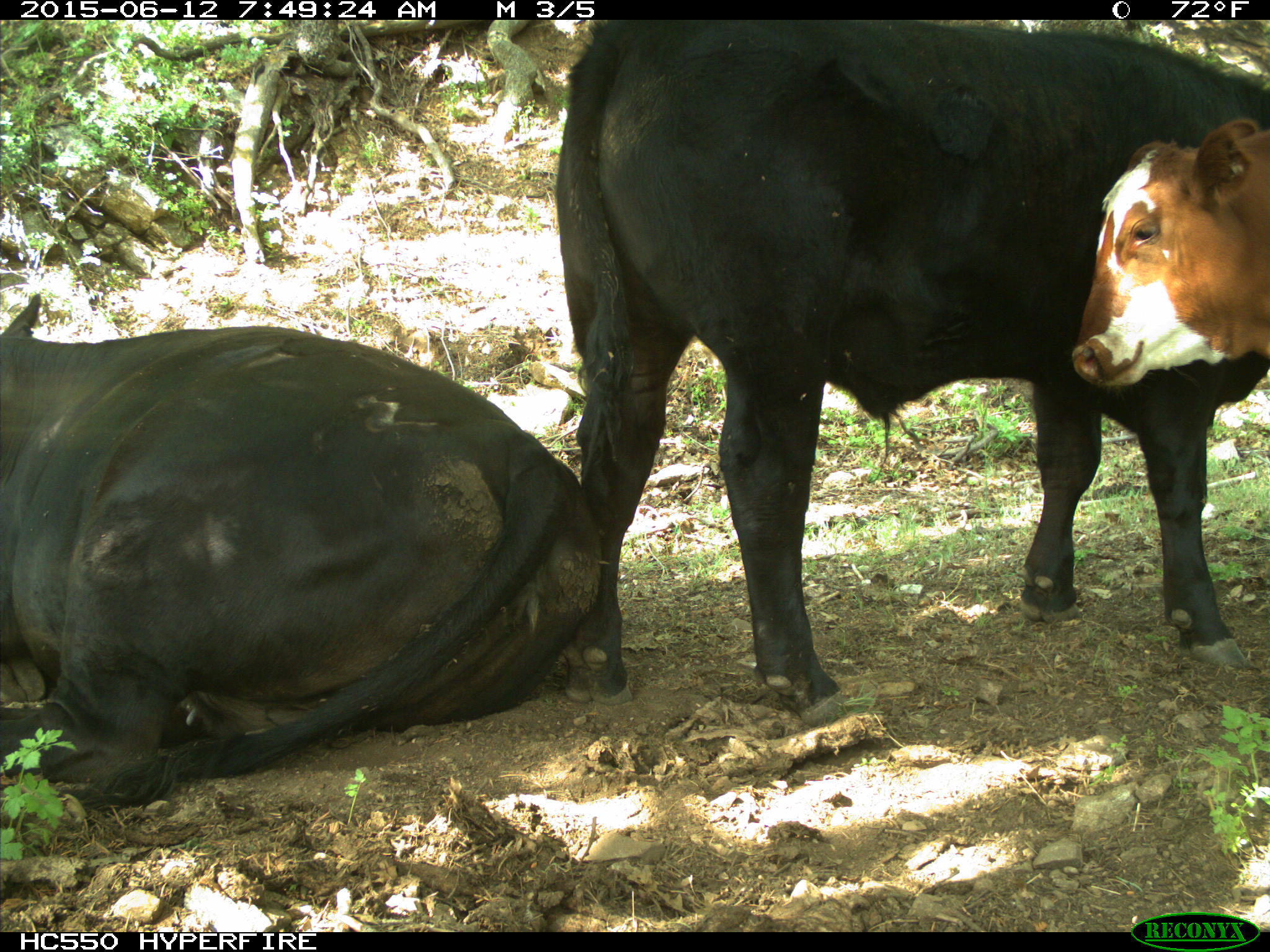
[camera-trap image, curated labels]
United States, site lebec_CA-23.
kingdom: Animalia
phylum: Chordata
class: Mammalia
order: Artiodactyla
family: Bovidae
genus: Bos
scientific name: Bos taurus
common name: domestic cow